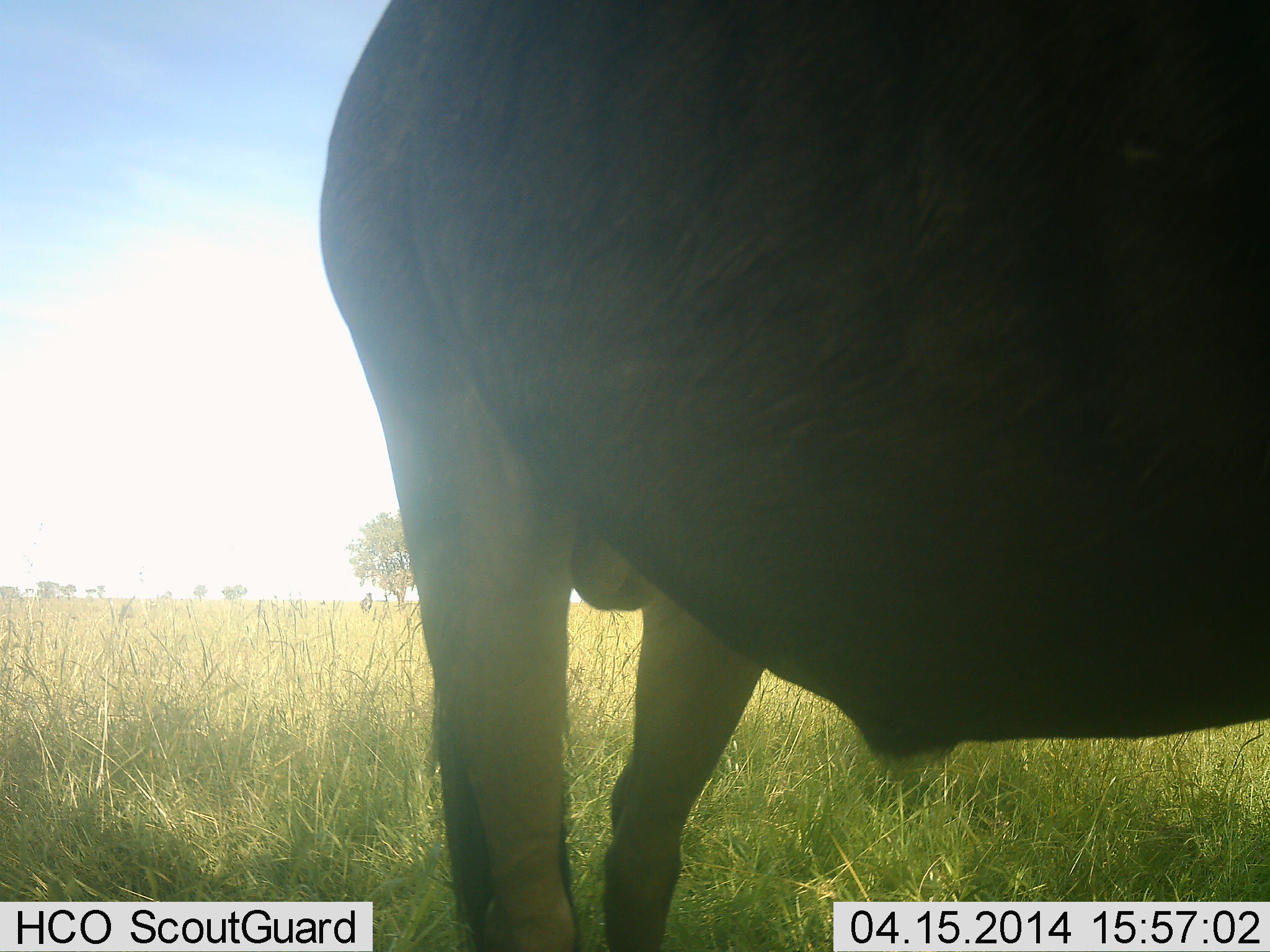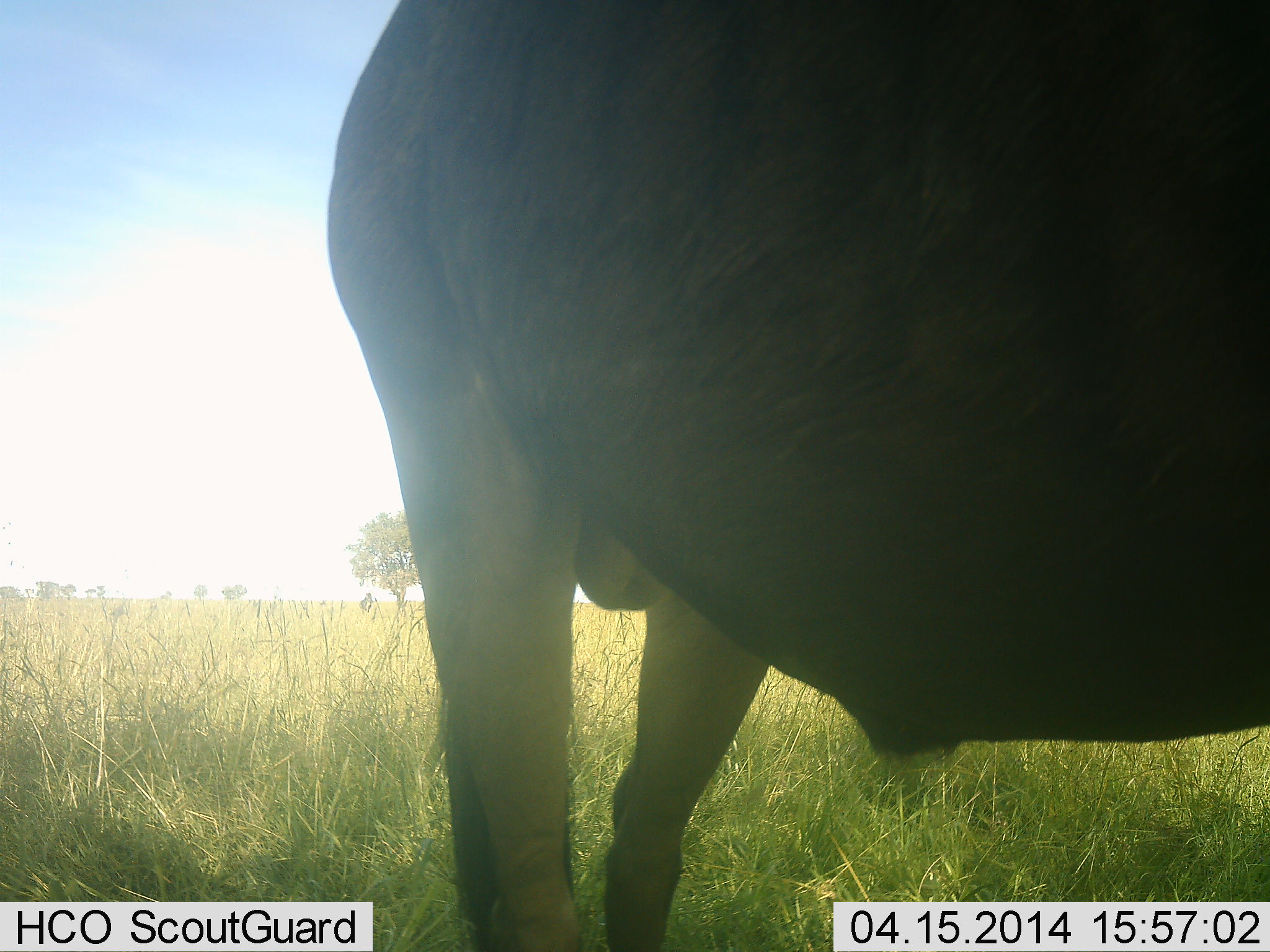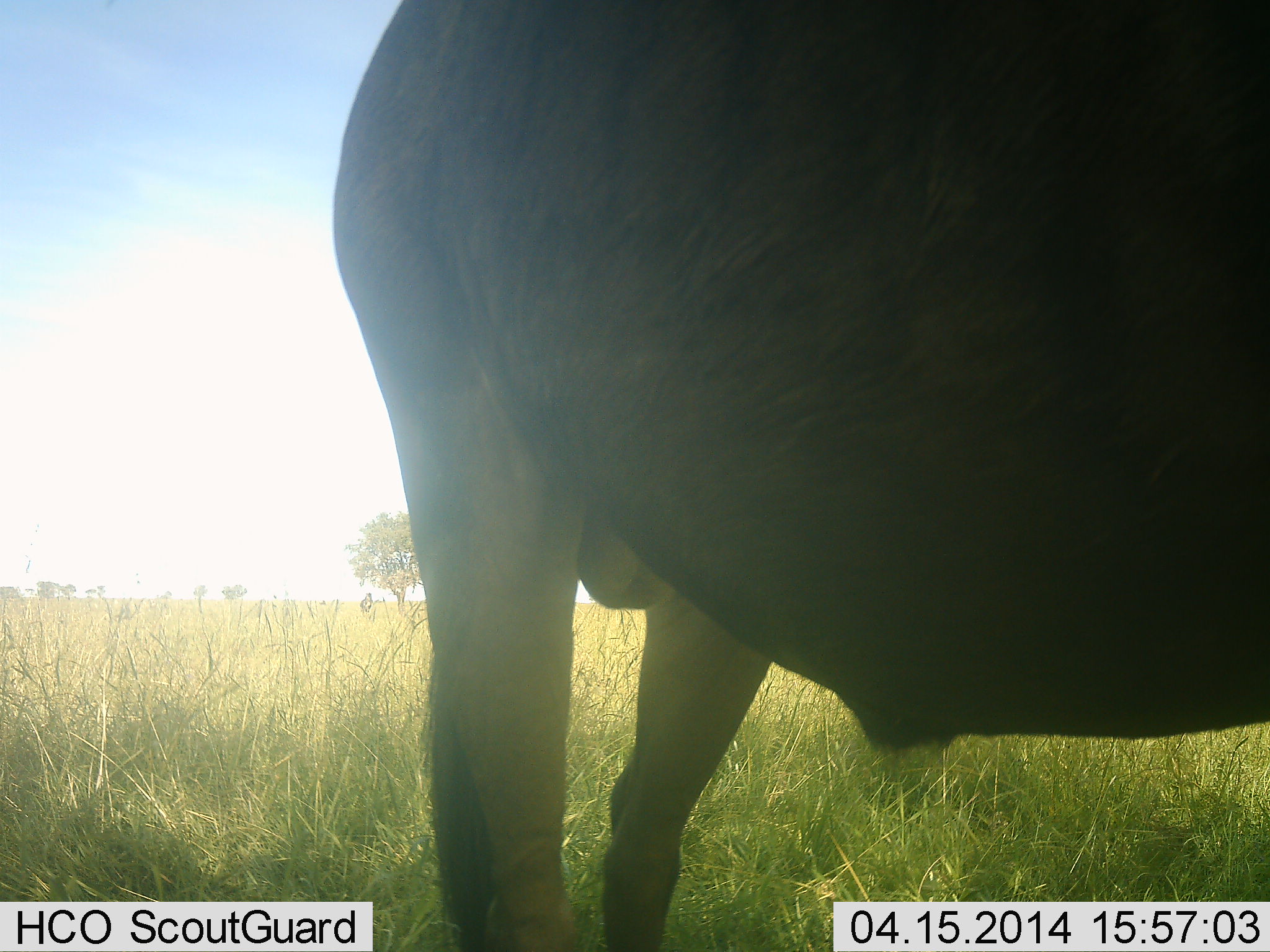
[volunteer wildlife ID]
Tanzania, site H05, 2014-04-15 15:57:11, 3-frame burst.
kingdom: Animalia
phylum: Chordata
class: Mammalia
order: Artiodactyla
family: Bovidae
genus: Connochaetes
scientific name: Connochaetes taurinus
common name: blue wildebeest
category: wildebeest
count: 1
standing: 97%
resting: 3%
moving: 0%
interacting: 3%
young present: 0%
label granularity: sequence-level